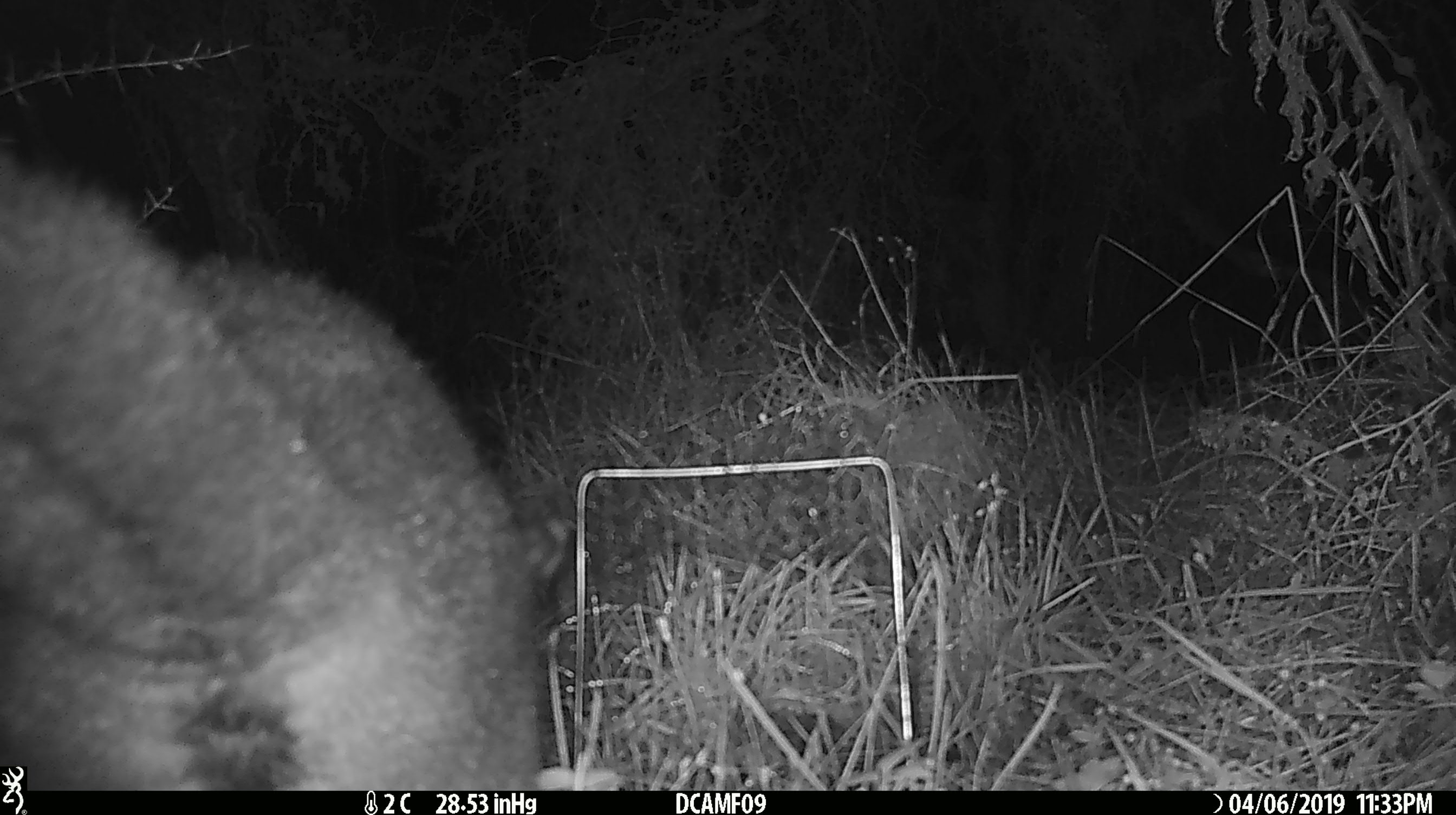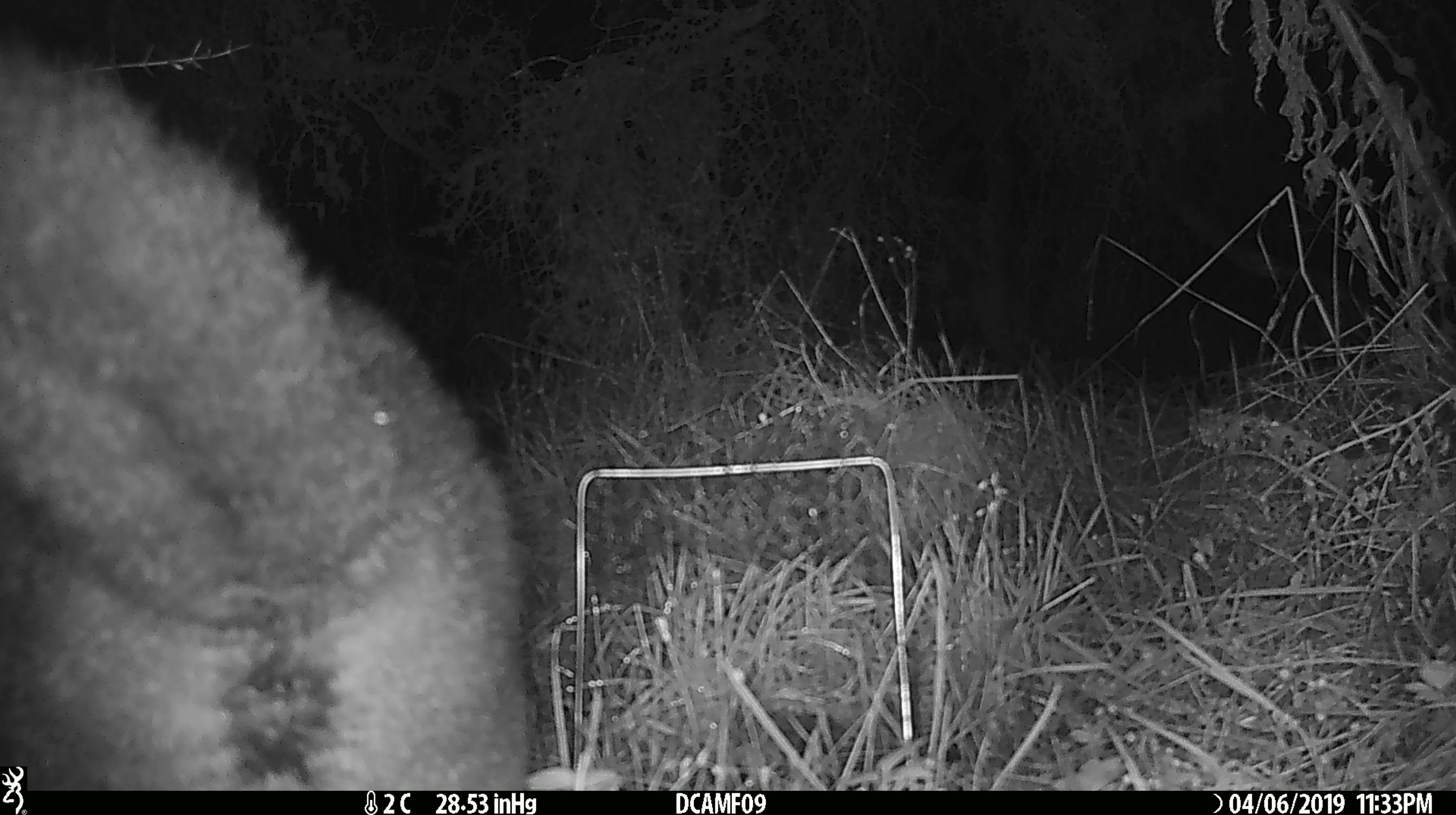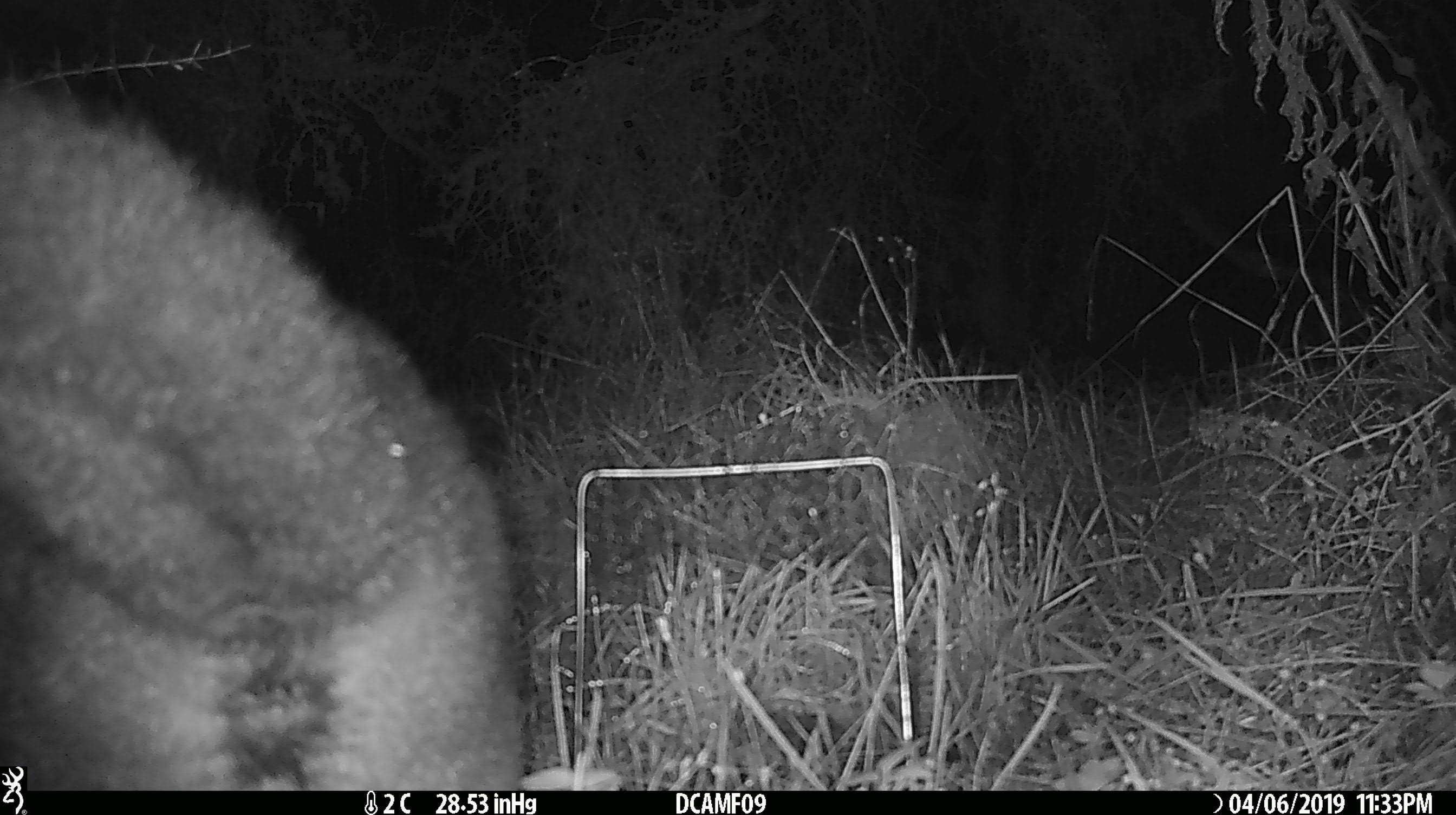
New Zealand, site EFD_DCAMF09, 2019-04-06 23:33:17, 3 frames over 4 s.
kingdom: Animalia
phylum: Chordata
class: Mammalia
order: Diprotodontia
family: Phalangeridae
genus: Trichosurus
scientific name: Trichosurus vulpecula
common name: common brushtail possum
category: possum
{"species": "possum (common brushtail possum) (Trichosurus vulpecula)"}